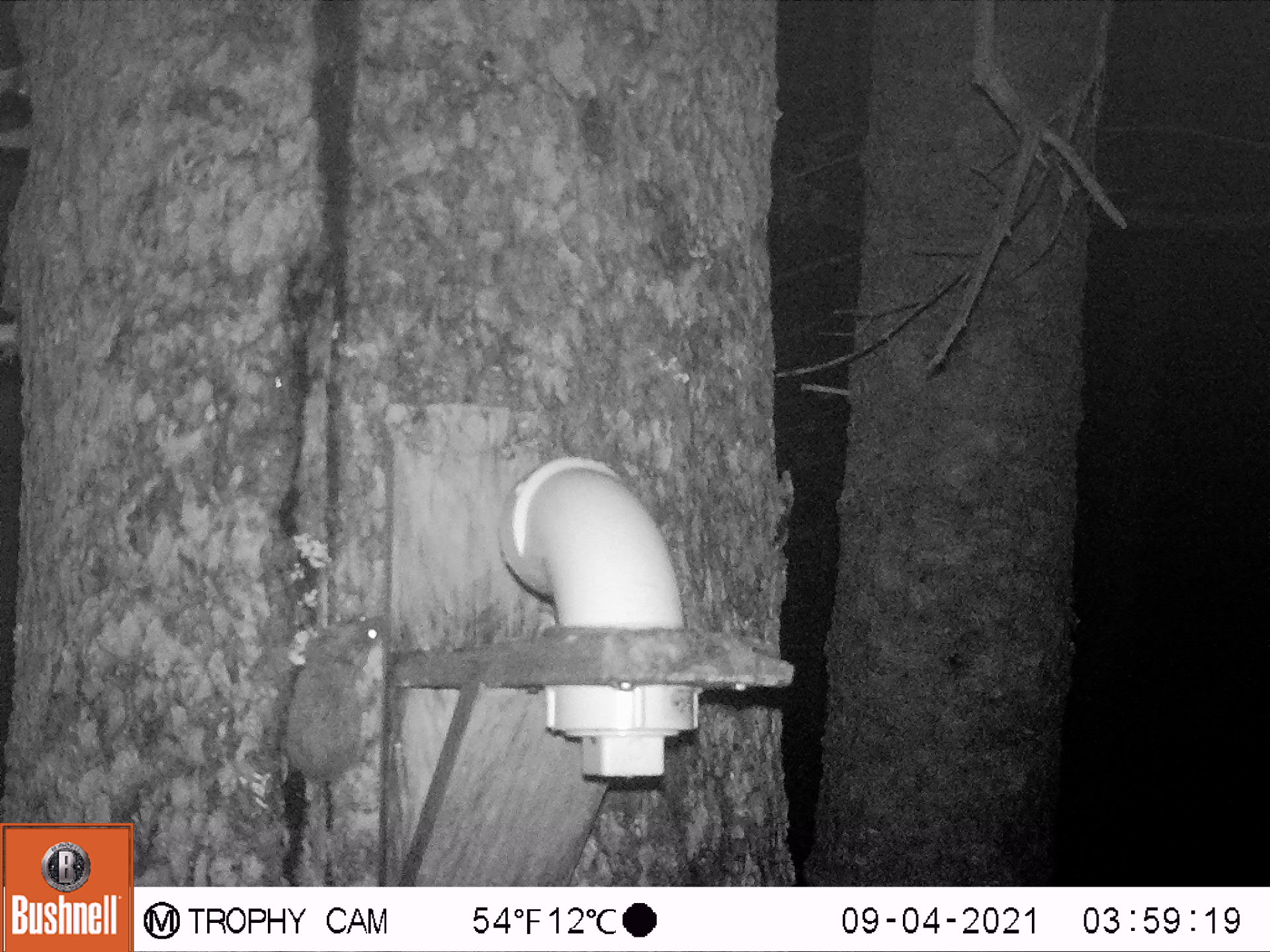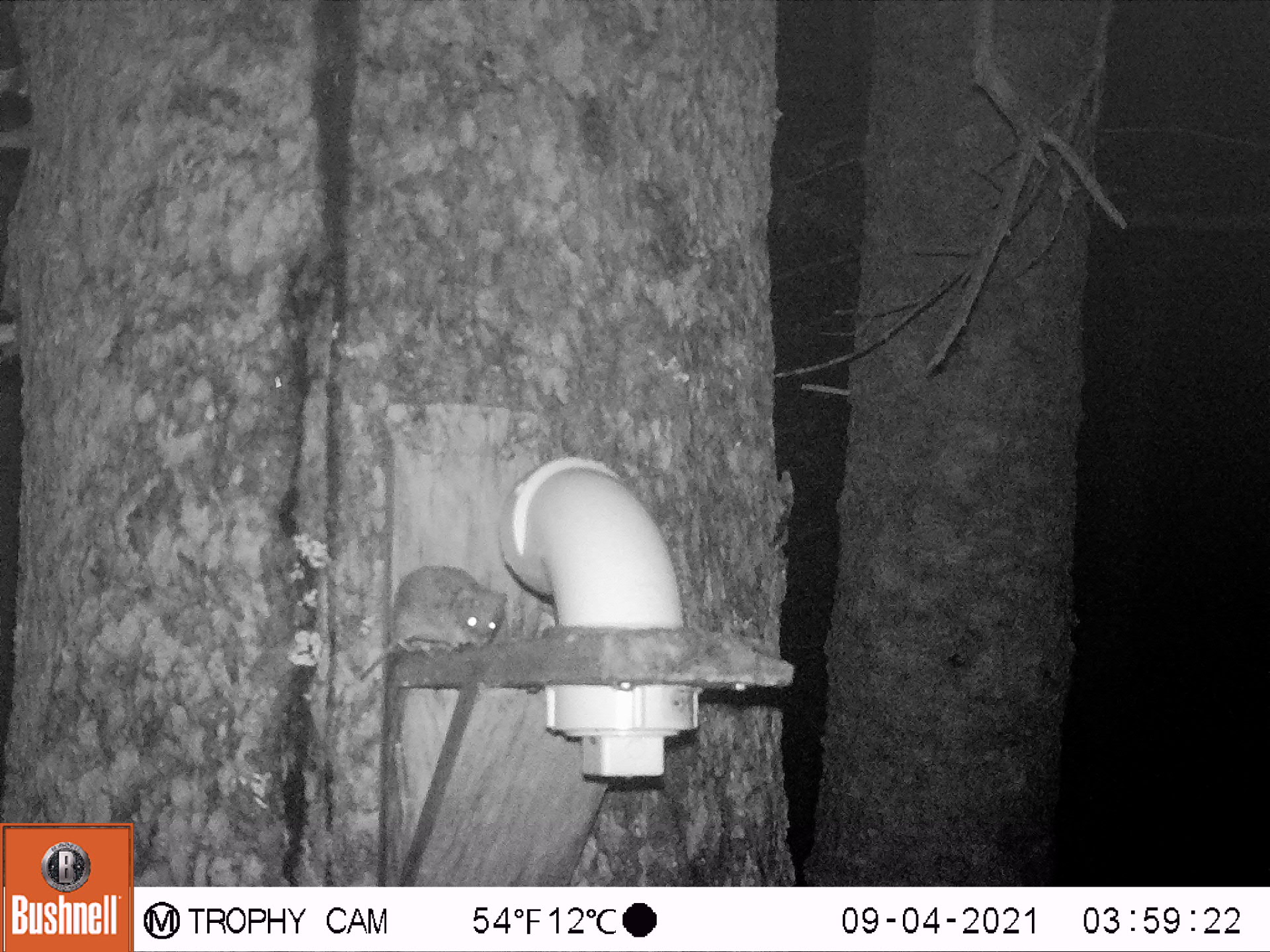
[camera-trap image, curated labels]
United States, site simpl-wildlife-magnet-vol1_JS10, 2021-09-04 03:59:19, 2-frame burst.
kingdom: Animalia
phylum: Chordata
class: Mammalia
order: Rodentia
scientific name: Rodentia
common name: mouse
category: mouse sp.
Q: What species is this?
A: Mouse sp. (mouse) (Rodentia).